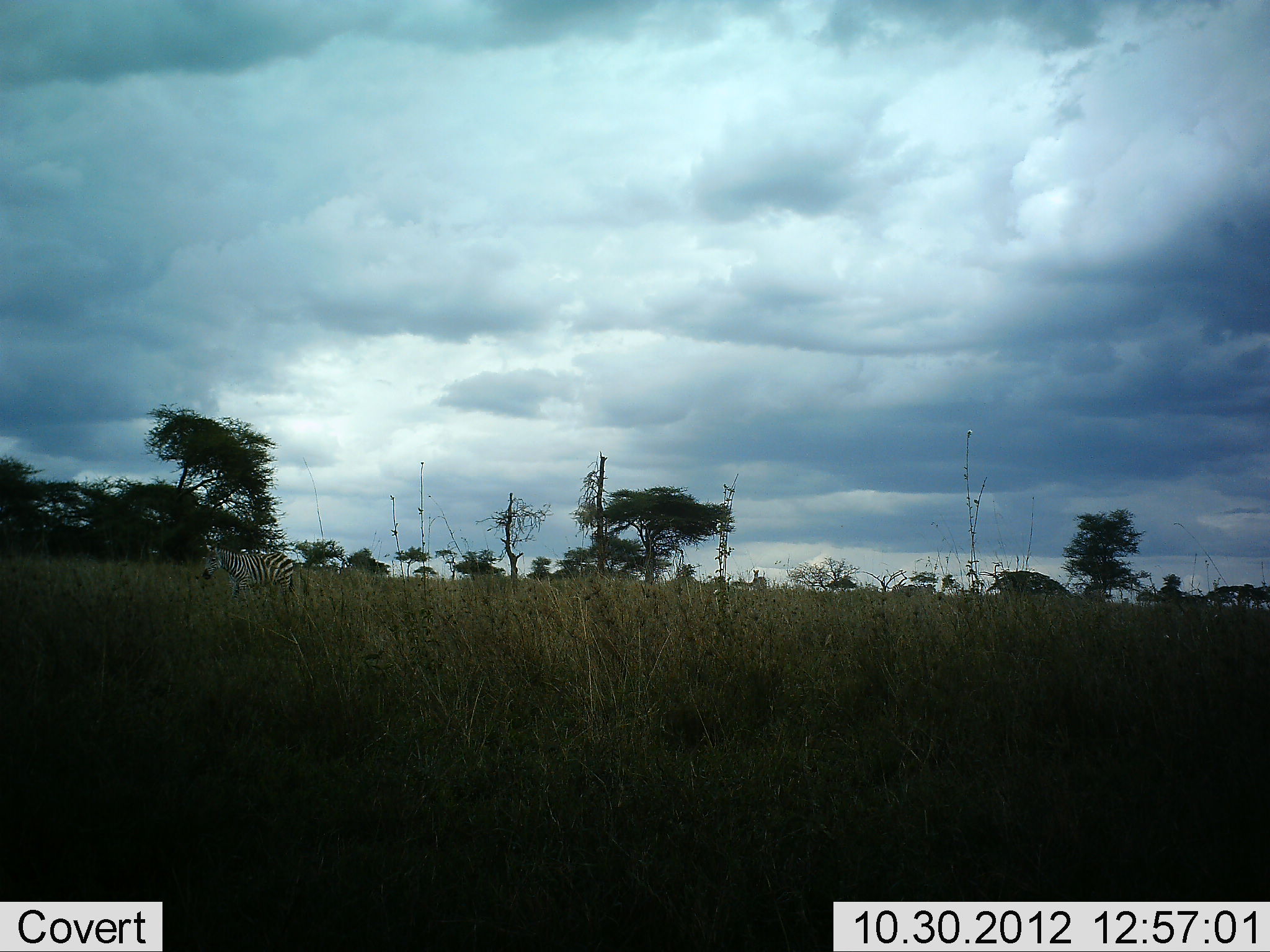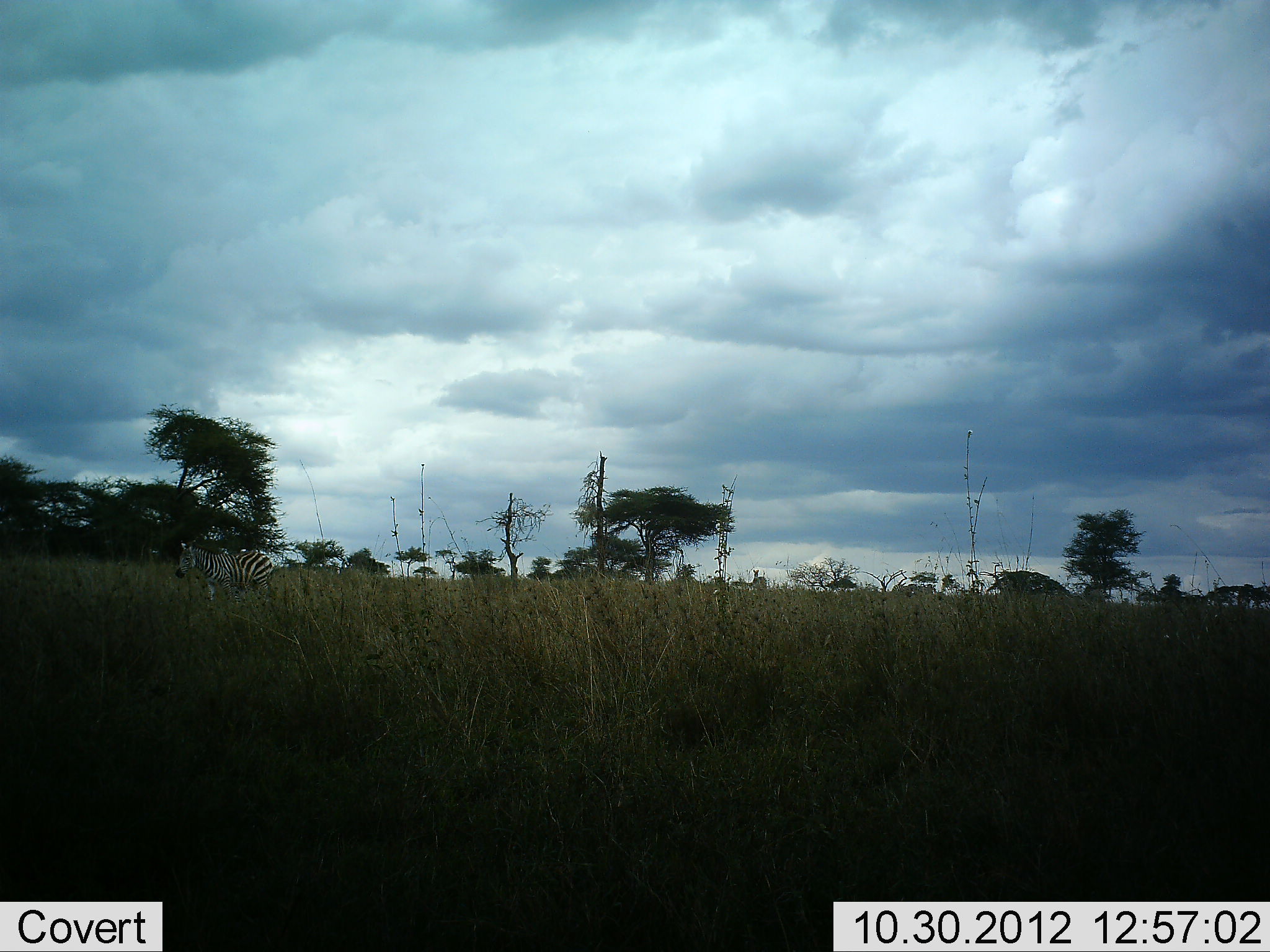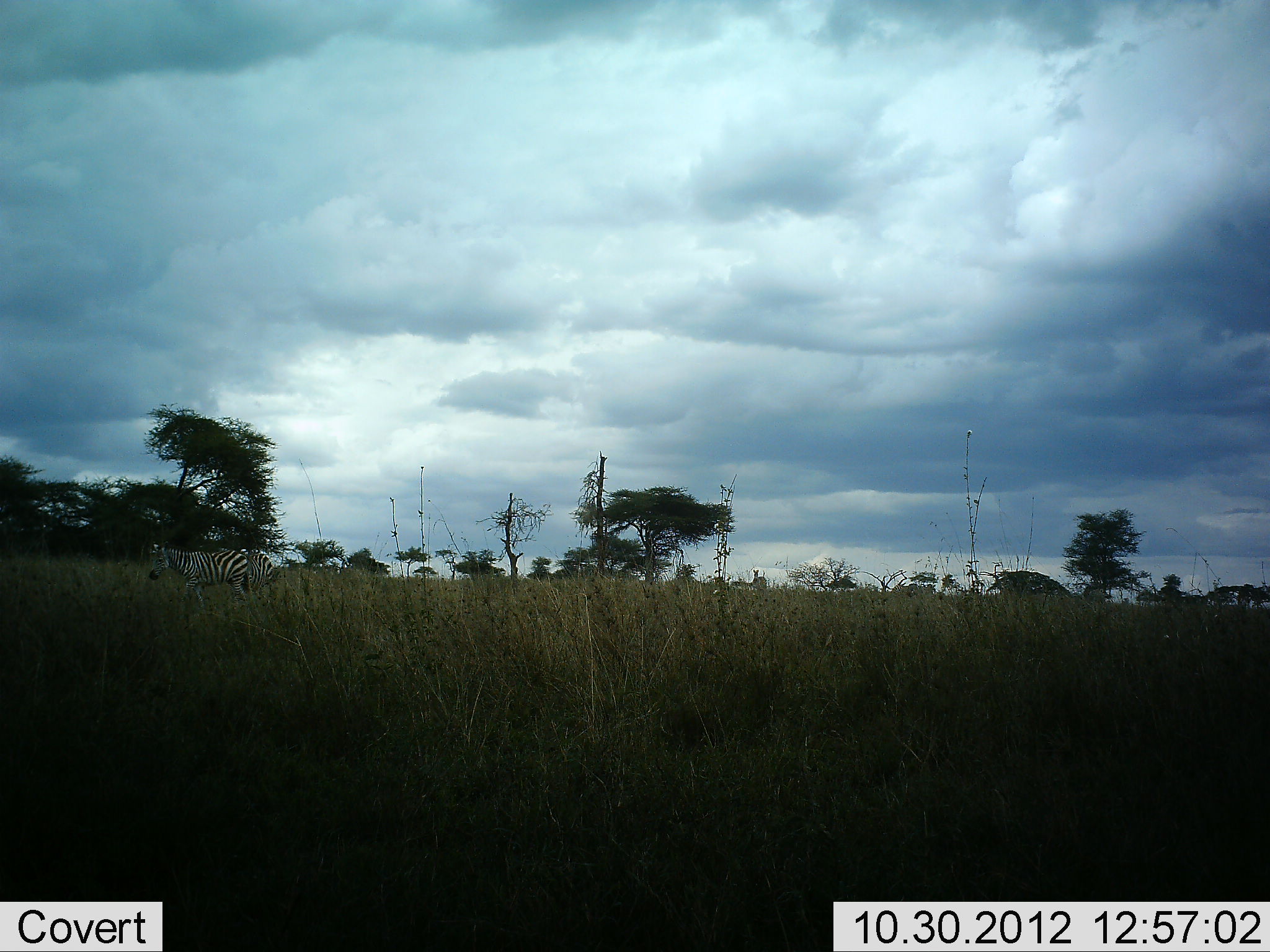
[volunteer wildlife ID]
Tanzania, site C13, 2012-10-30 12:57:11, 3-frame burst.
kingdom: Animalia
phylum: Chordata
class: Mammalia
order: Perissodactyla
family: Equidae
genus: Equus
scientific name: Equus quagga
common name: plains zebra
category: zebra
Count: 1.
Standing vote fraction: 30%.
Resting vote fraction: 0%.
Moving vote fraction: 100%.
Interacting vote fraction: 0%.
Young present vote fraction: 0%.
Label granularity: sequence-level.